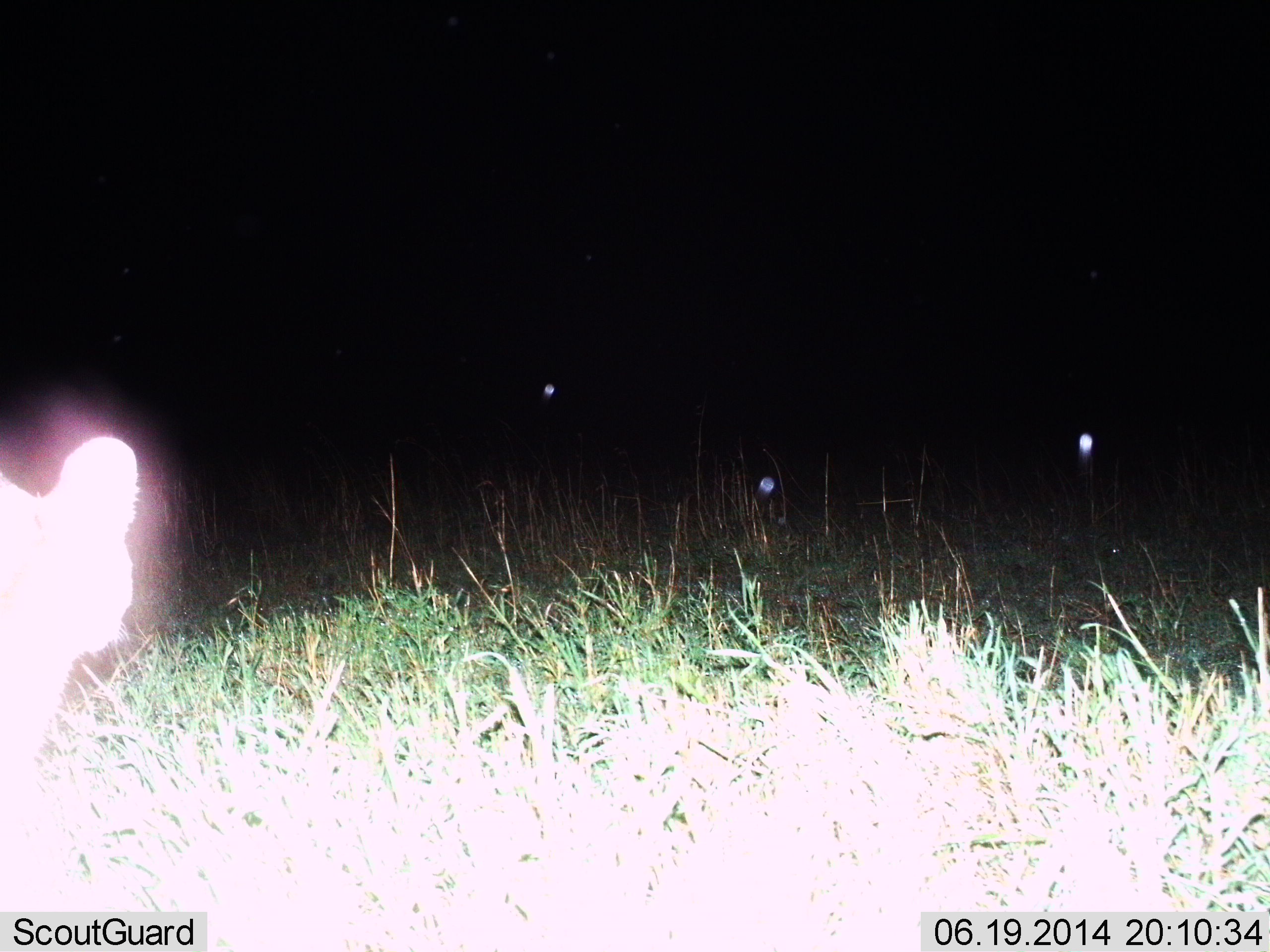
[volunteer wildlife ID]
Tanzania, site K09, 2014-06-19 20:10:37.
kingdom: Animalia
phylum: Chordata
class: Mammalia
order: Carnivora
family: Felidae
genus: Leptailurus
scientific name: Leptailurus serval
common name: serval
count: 1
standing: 89%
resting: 0%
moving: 11%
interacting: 0%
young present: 0%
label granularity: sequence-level